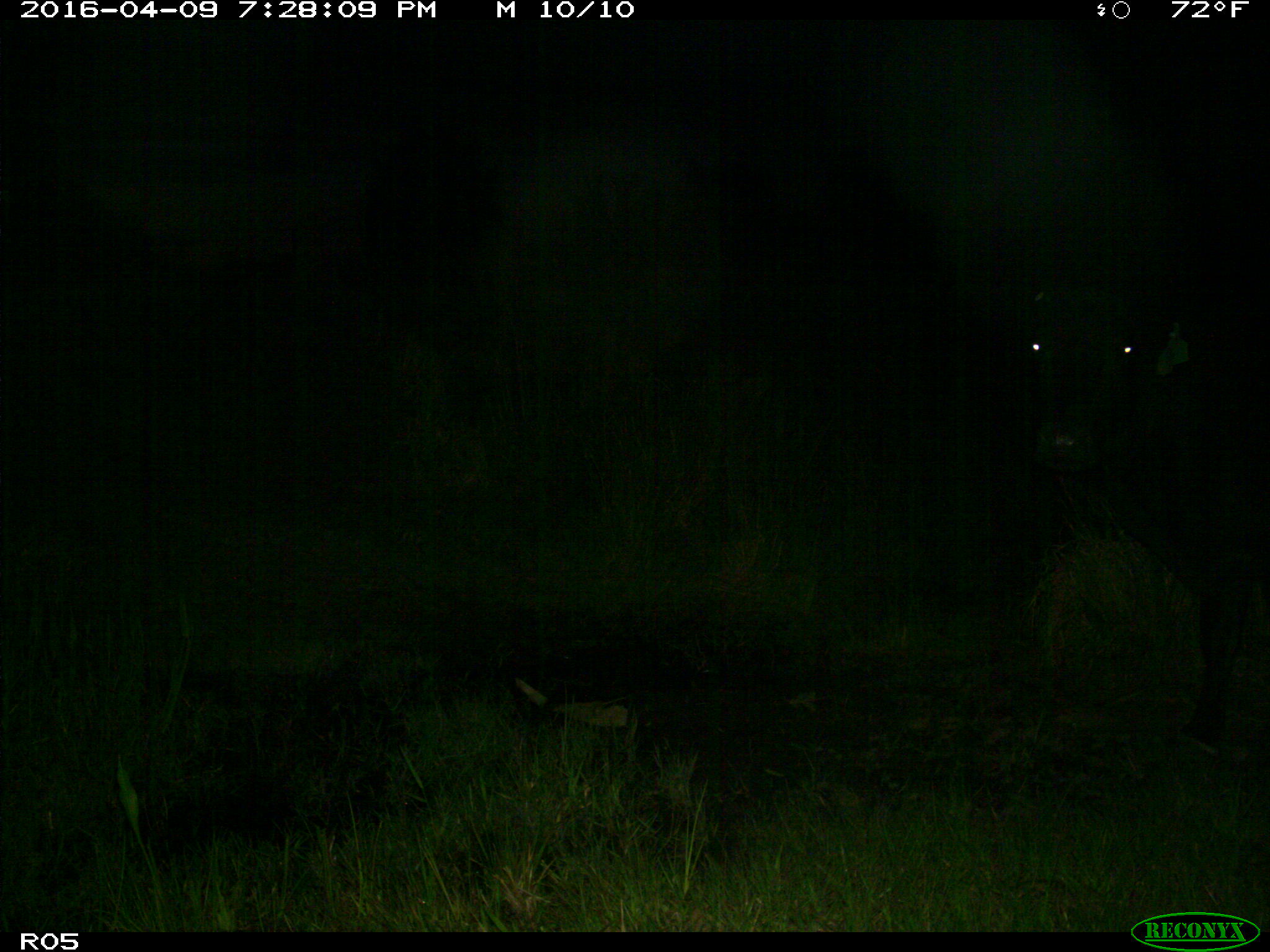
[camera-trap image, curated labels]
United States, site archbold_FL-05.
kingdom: Animalia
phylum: Chordata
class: Mammalia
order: Artiodactyla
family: Bovidae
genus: Bos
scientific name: Bos taurus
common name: domestic cow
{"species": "Bos taurus (domestic cow)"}